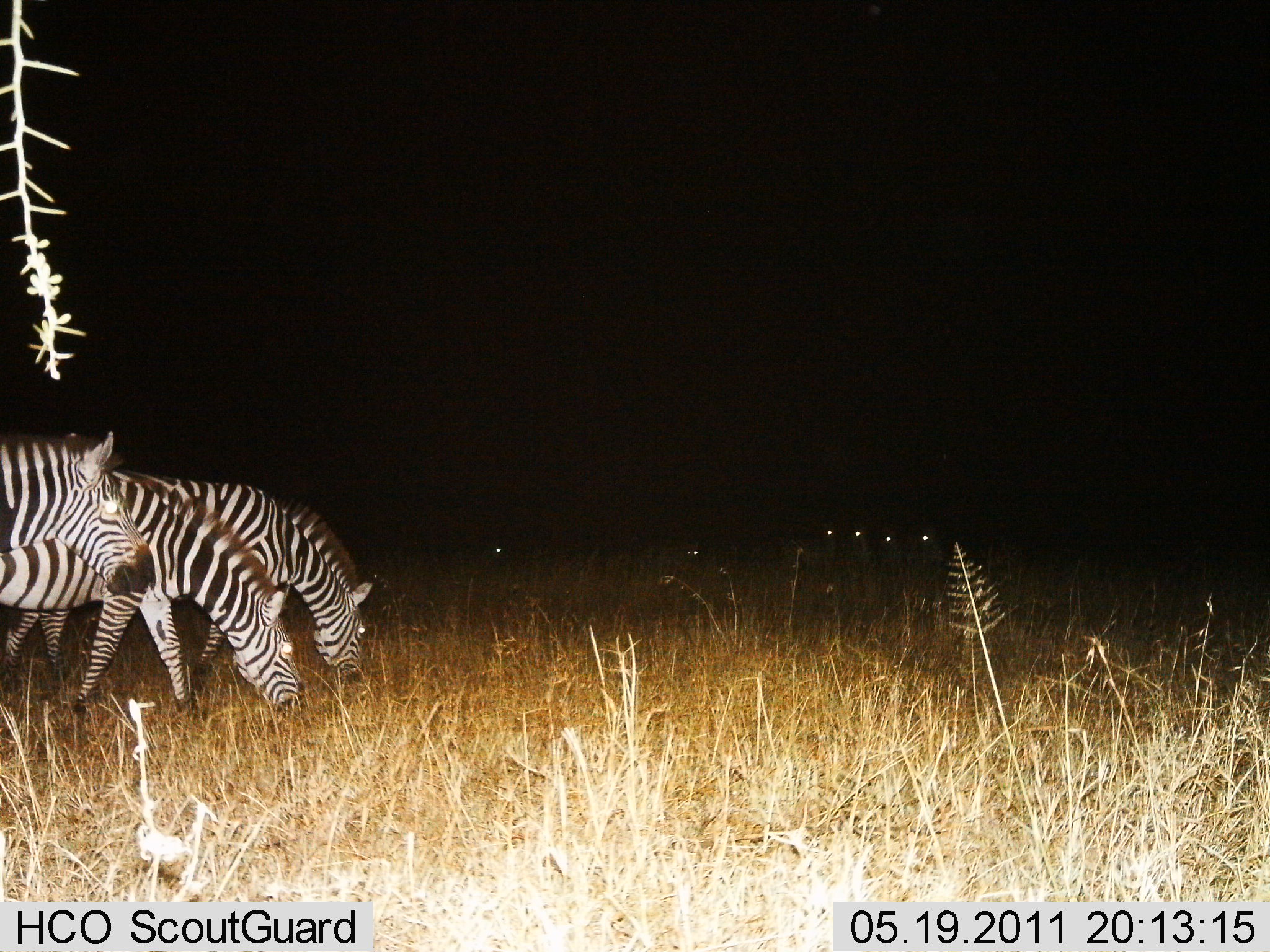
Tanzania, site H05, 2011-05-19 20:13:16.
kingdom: Animalia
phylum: Chordata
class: Mammalia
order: Perissodactyla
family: Equidae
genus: Equus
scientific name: Equus quagga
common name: plains zebra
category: zebra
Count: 3.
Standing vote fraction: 27%.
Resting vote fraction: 0%.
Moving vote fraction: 0%.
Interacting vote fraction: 0%.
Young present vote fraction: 0%.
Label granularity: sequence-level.